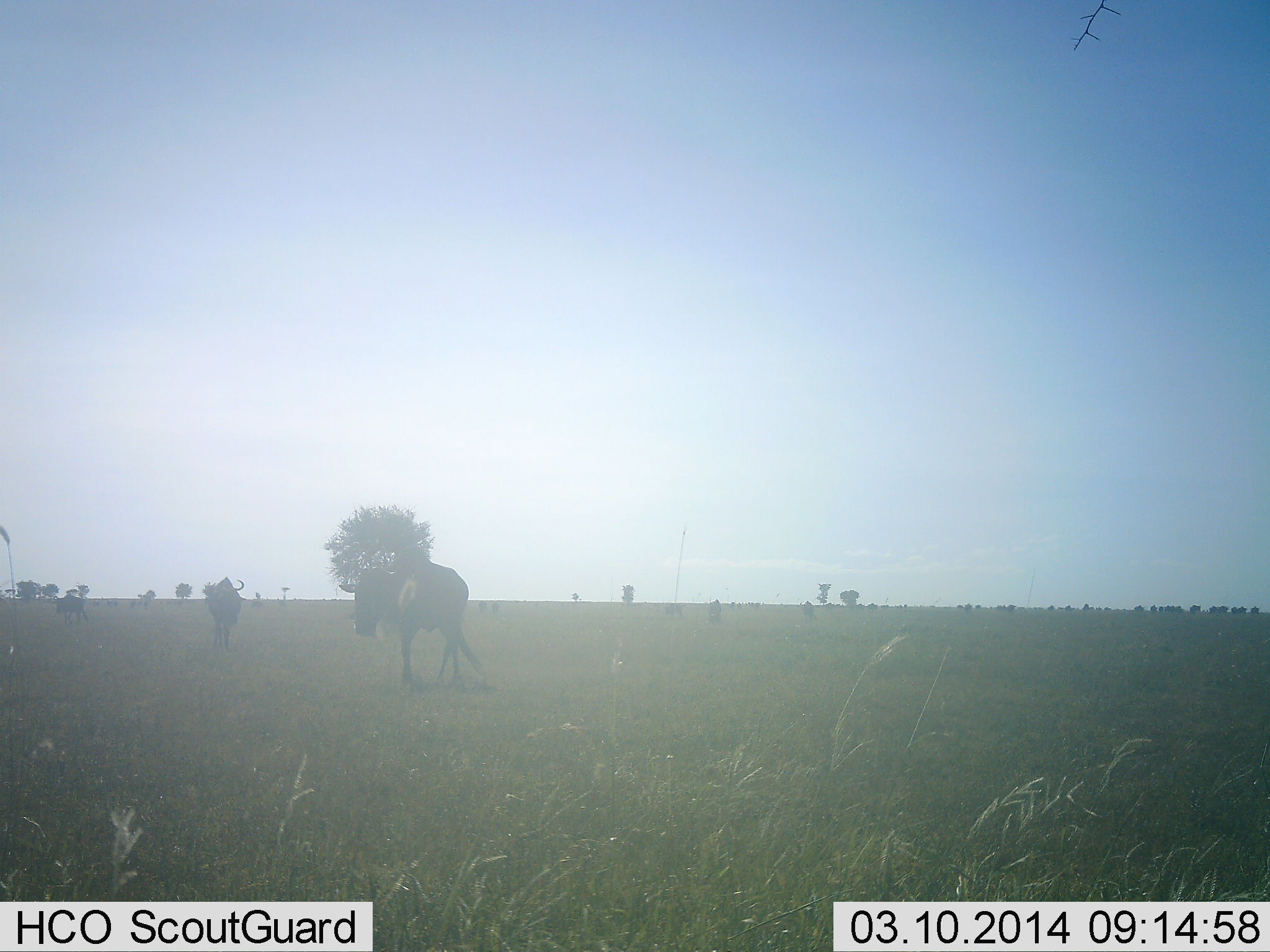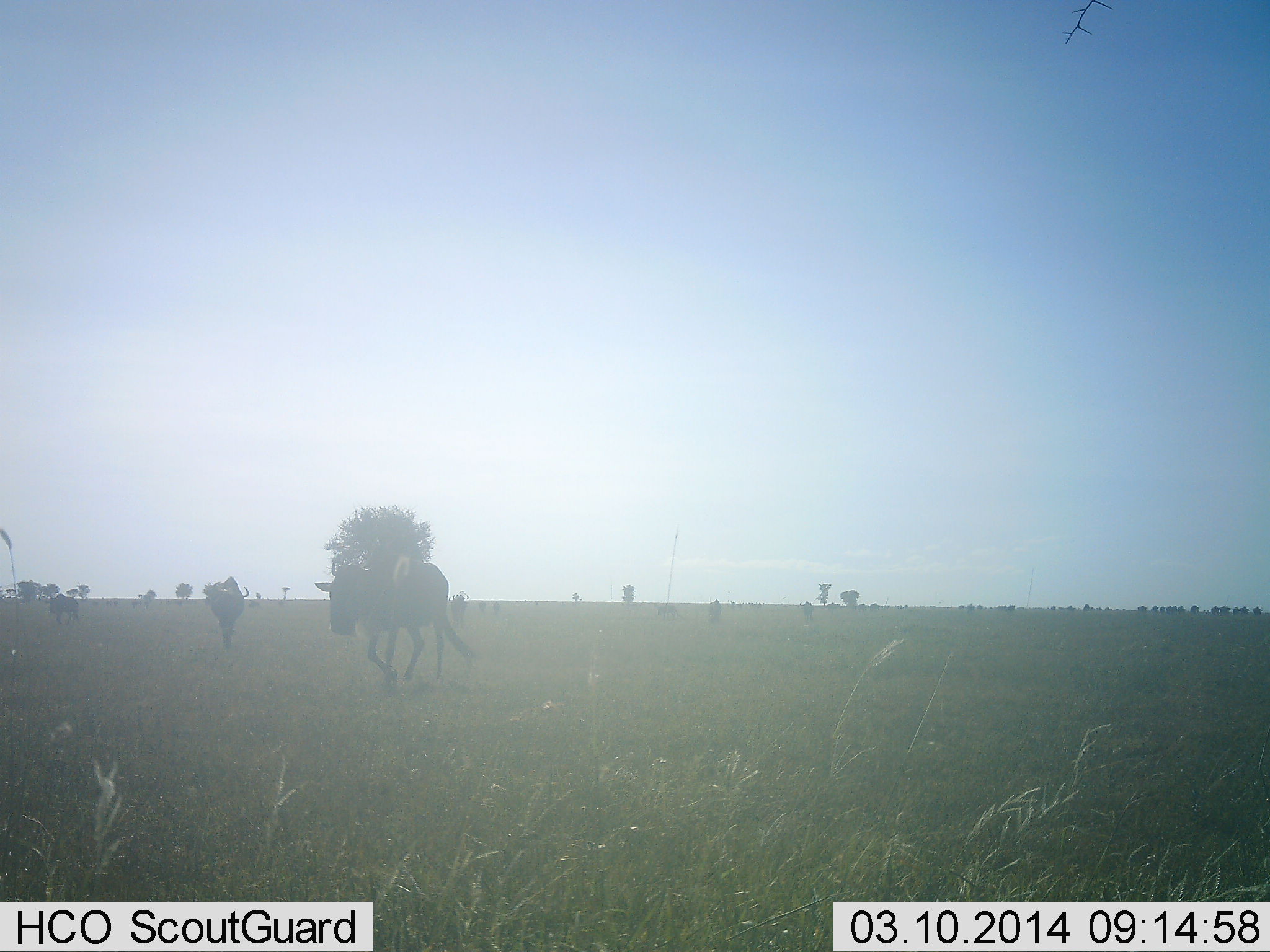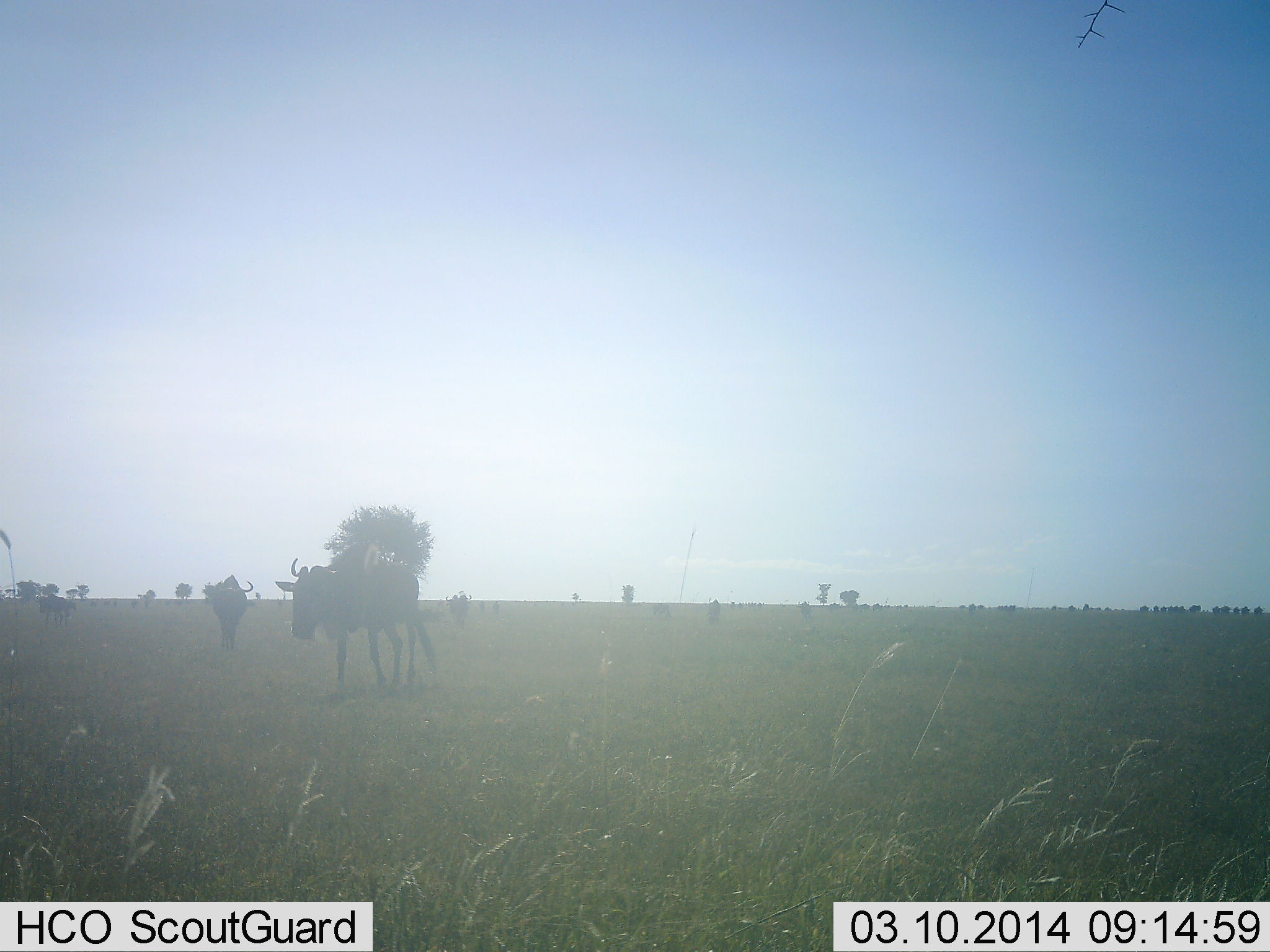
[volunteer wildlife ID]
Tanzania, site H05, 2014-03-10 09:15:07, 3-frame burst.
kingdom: Animalia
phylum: Chordata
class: Mammalia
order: Artiodactyla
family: Bovidae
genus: Connochaetes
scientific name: Connochaetes taurinus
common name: blue wildebeest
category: wildebeest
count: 3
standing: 10%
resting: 0%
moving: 100%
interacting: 0%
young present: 0%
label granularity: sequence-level